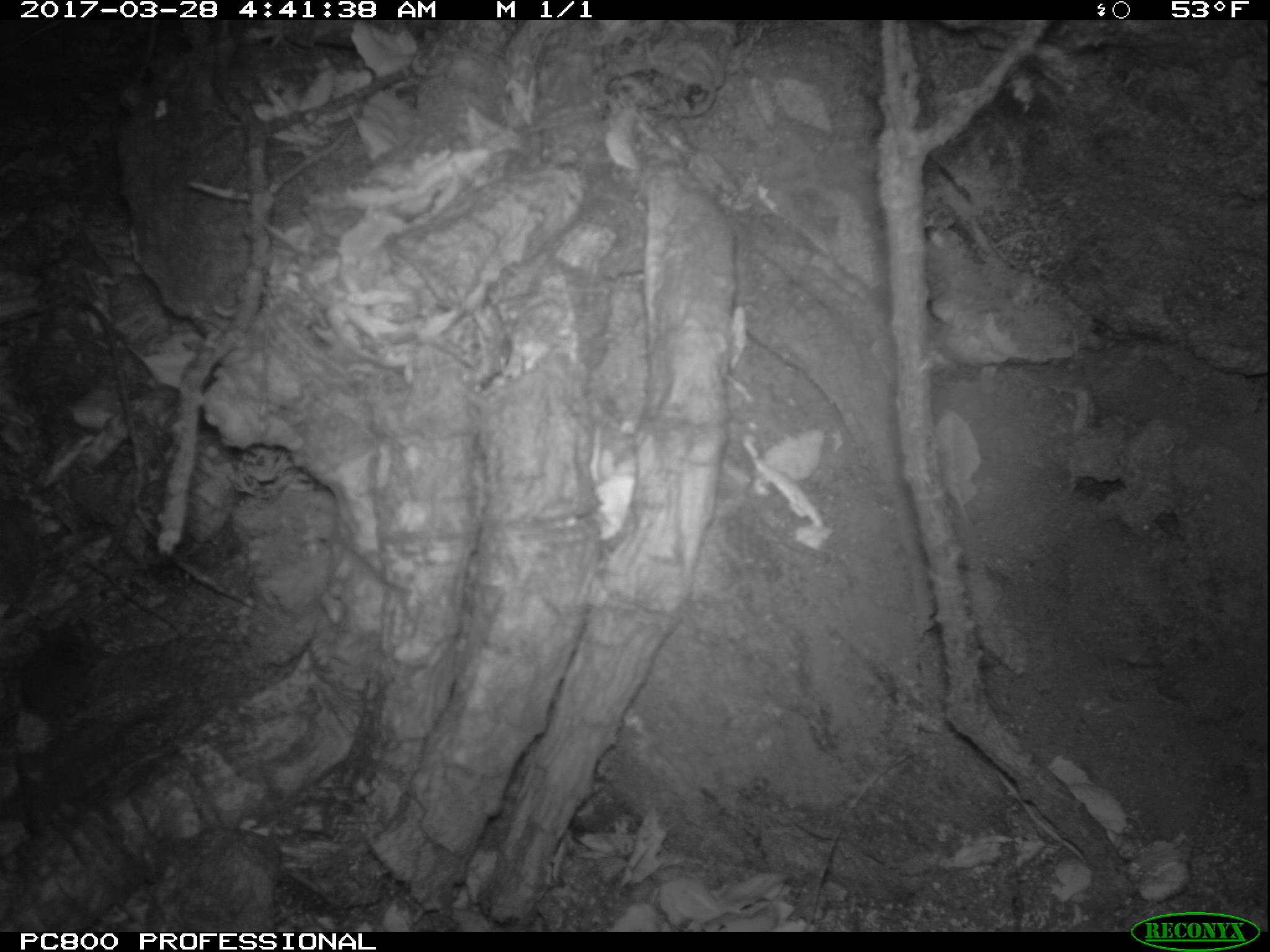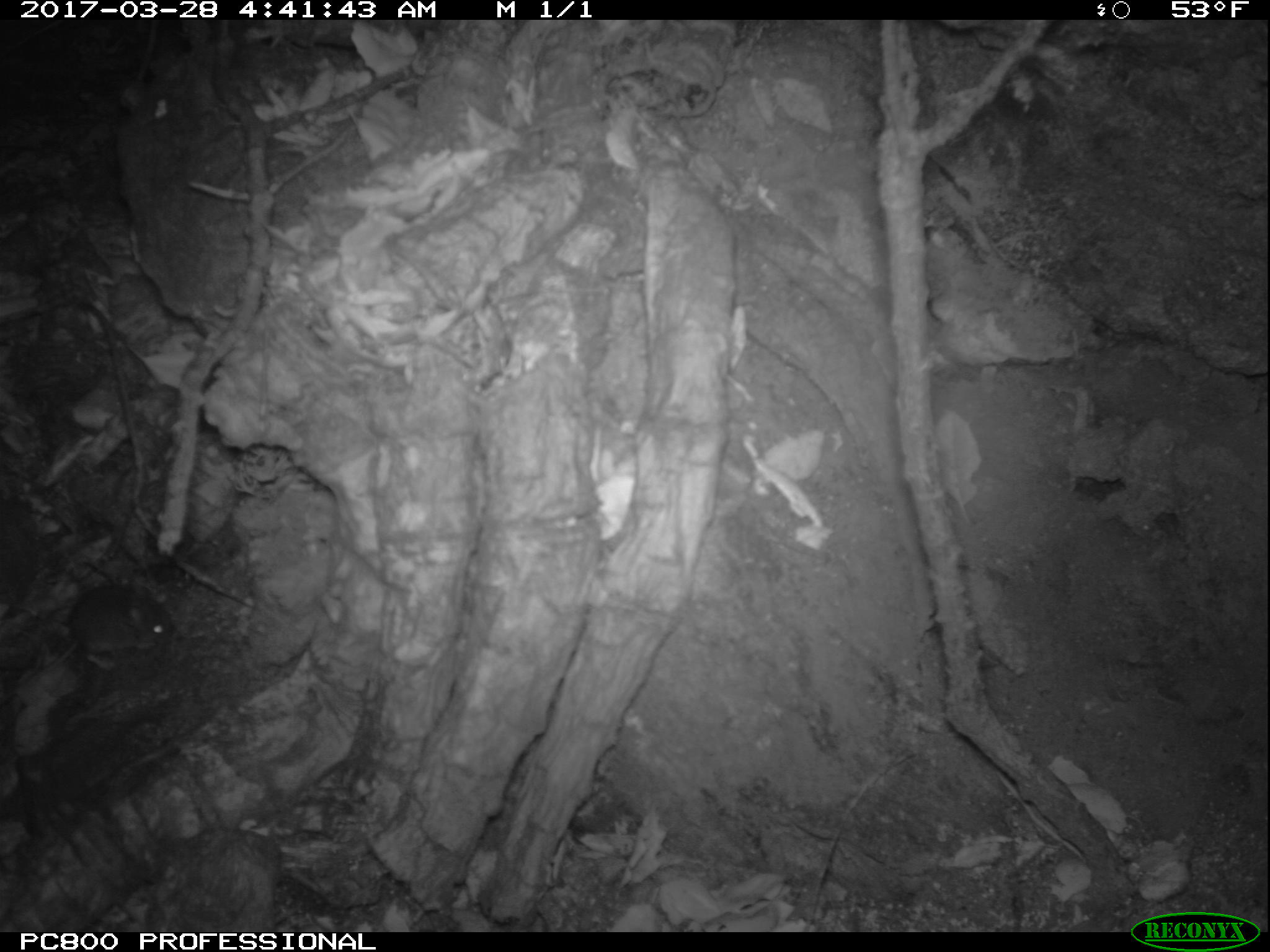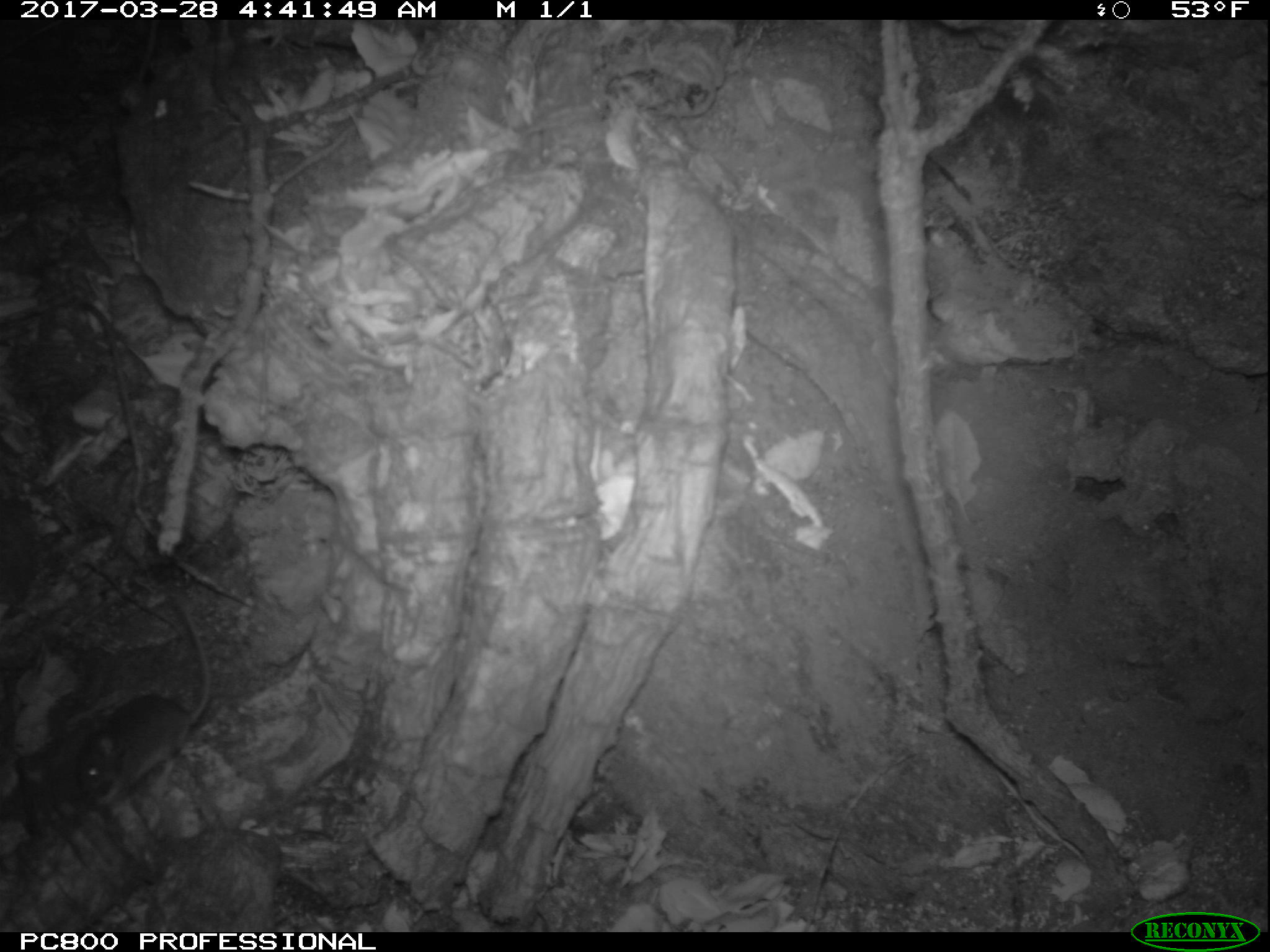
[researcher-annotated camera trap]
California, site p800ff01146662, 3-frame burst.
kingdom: Animalia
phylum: Chordata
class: Mammalia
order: Rodentia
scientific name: Rodentia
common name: rodent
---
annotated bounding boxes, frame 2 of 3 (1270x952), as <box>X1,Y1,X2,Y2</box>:
rodent: <box>21,577,177,684</box>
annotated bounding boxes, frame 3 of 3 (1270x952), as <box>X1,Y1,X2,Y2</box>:
rodent: <box>71,589,212,809</box>